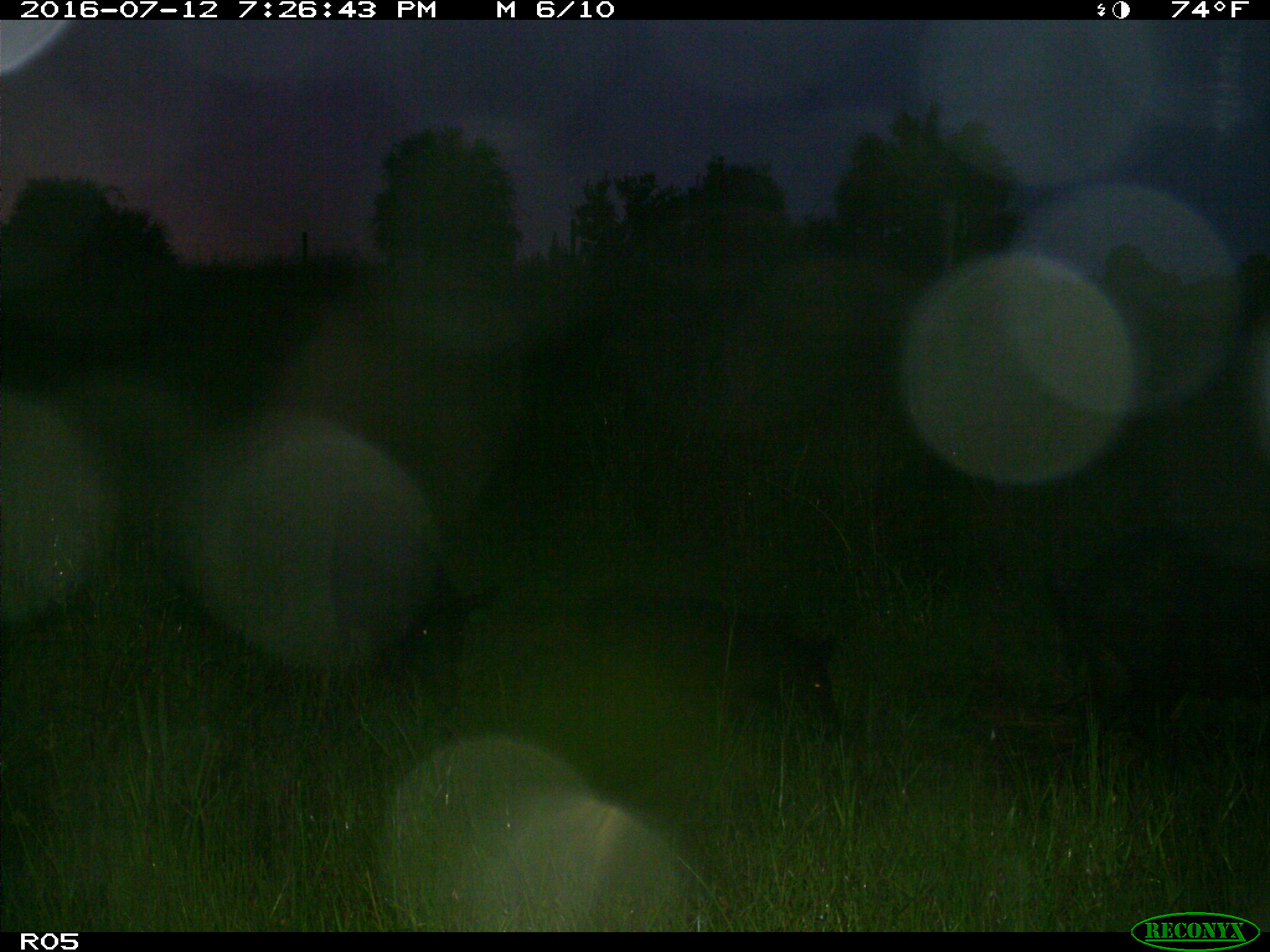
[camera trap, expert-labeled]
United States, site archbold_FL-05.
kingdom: Animalia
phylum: Chordata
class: Mammalia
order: Artiodactyla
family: Suidae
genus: Sus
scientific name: Sus scrofa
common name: wild boar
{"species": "Sus scrofa (wild boar)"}